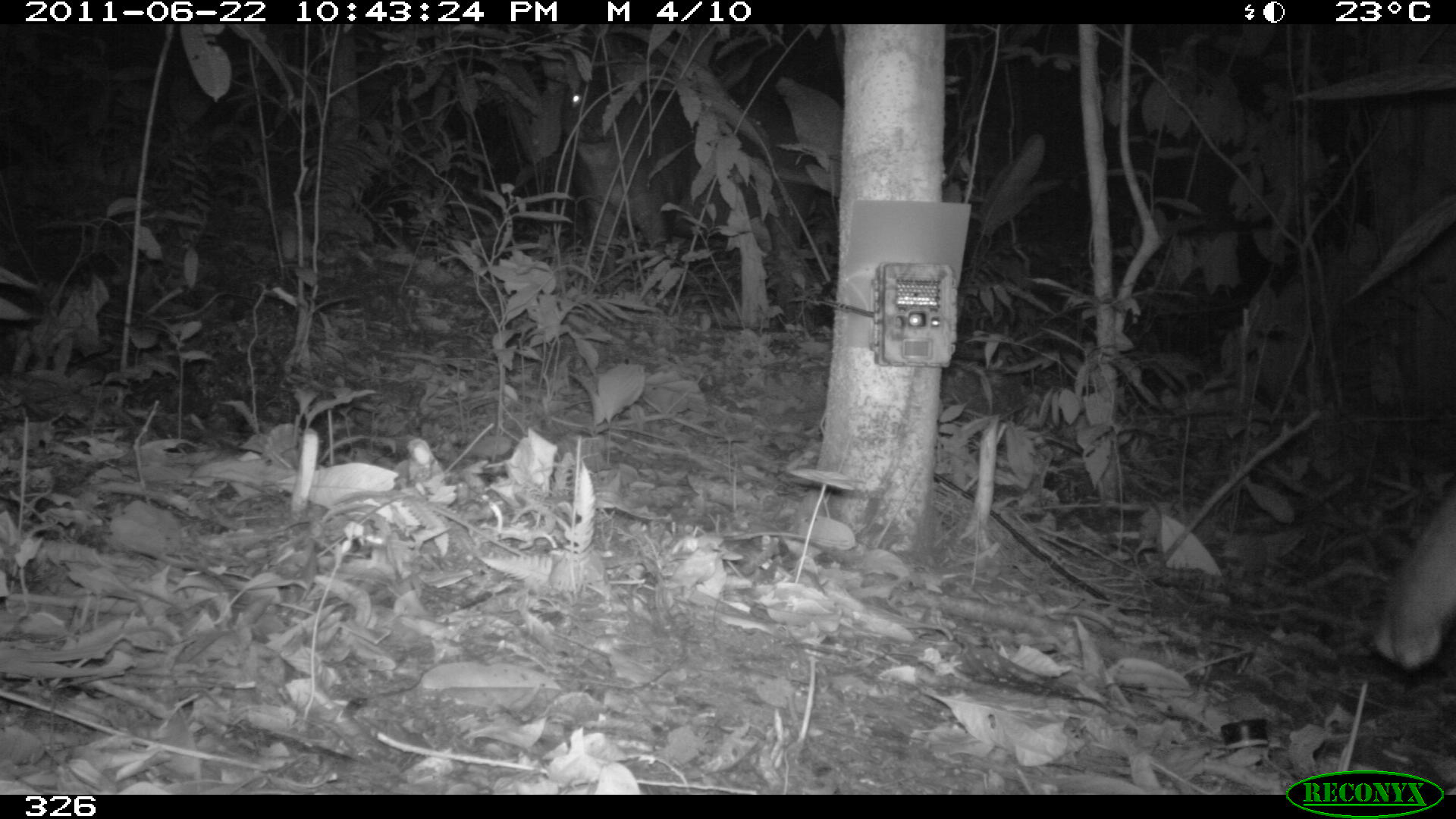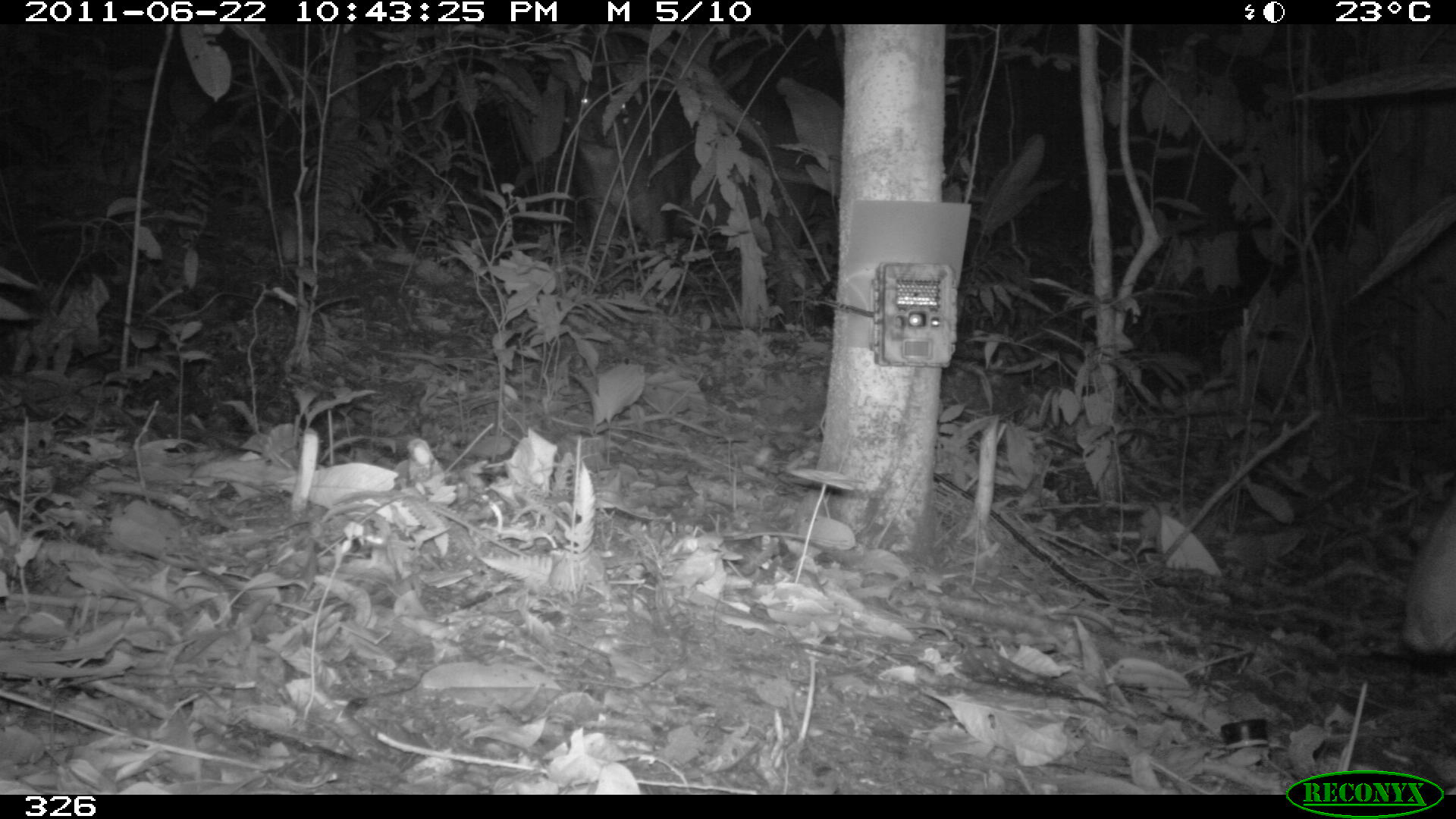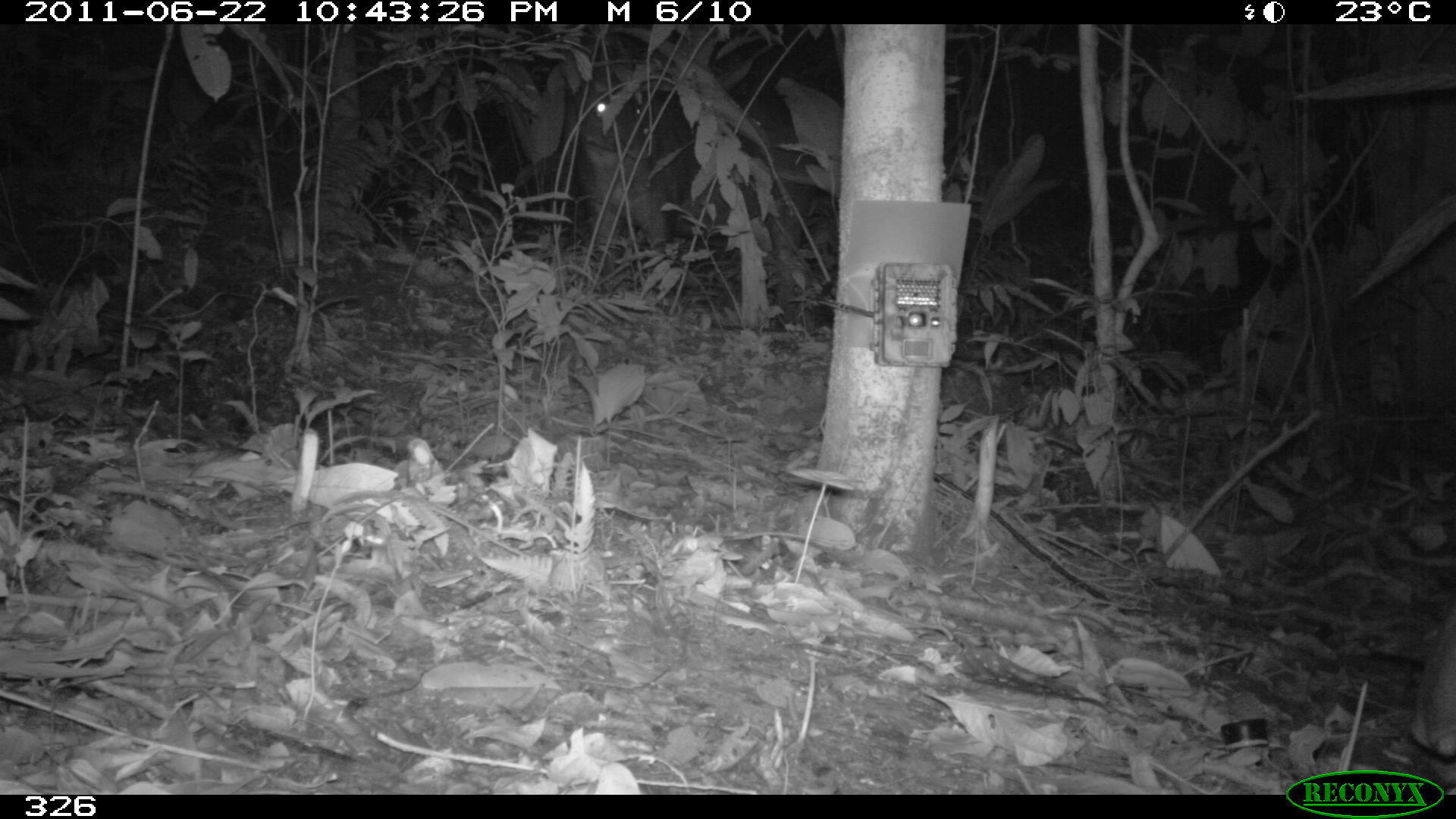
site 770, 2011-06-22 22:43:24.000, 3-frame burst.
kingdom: Animalia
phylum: Chordata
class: Mammalia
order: Perissodactyla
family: Tapiridae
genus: Tapirus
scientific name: Tapirus terrestris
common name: south american tapir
Tapirus terrestris (south american tapir).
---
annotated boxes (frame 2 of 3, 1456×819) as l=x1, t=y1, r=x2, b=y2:
tapirus terrestris: l=562, t=53, r=818, b=325; l=1396, t=491, r=1456, b=656